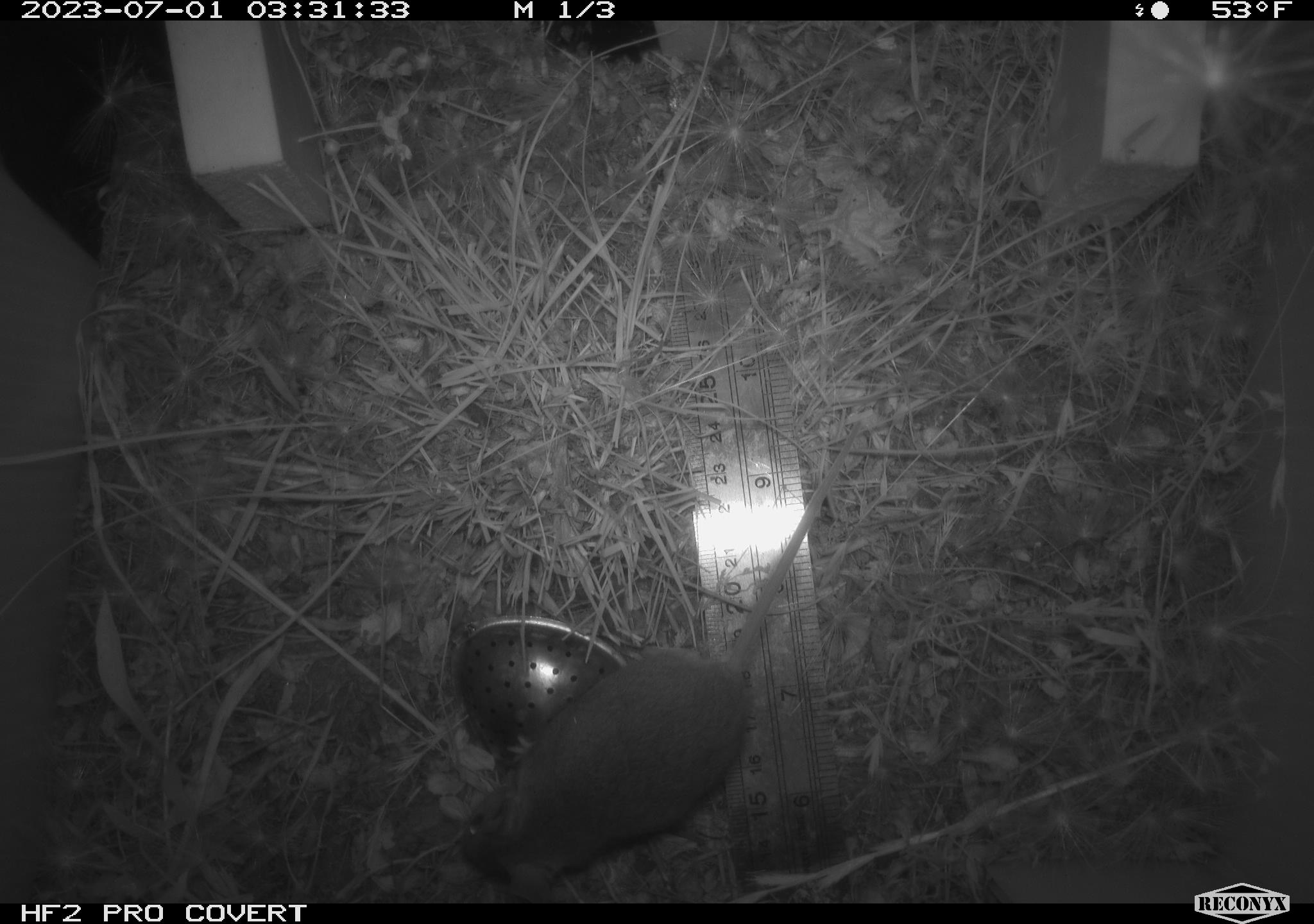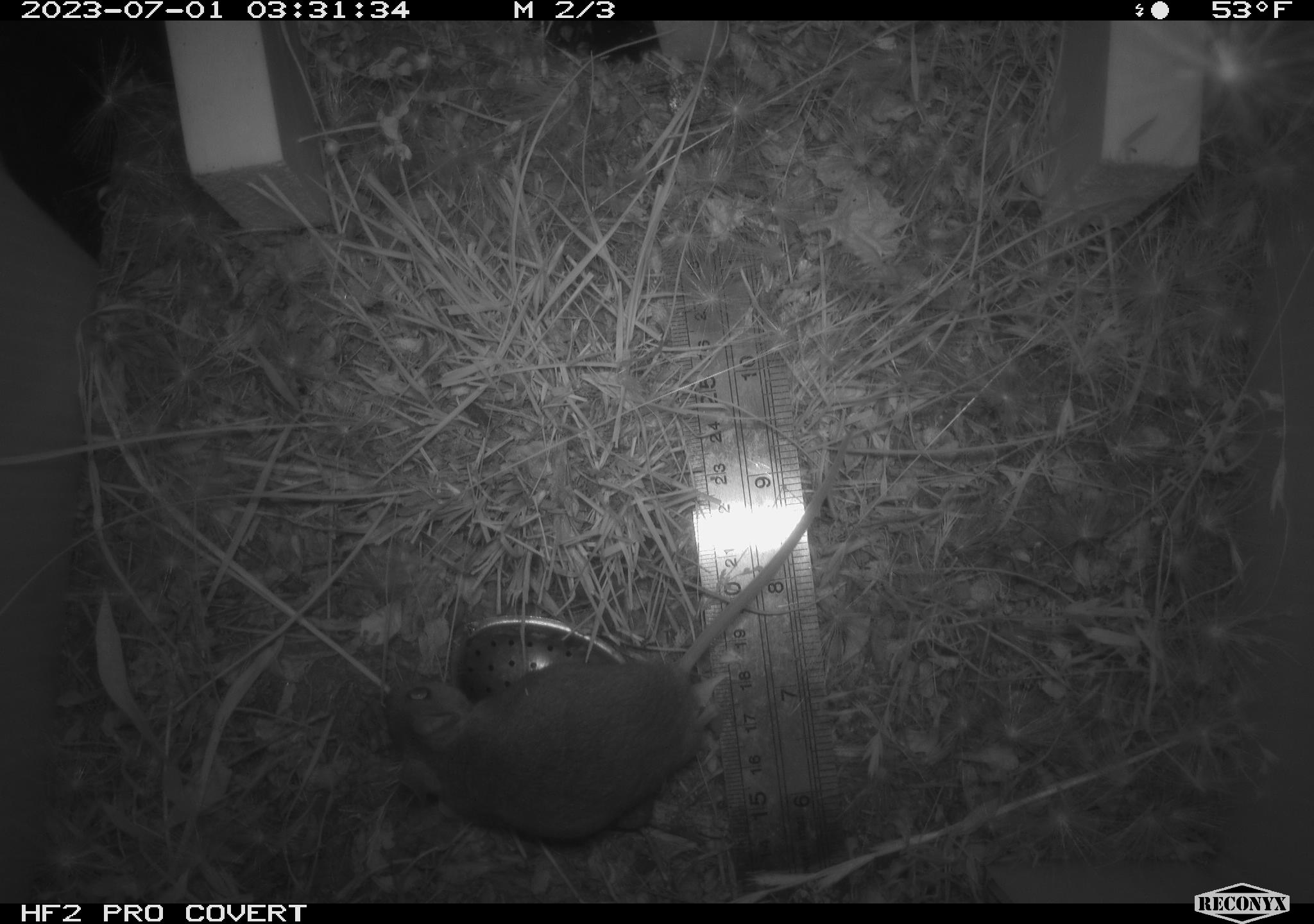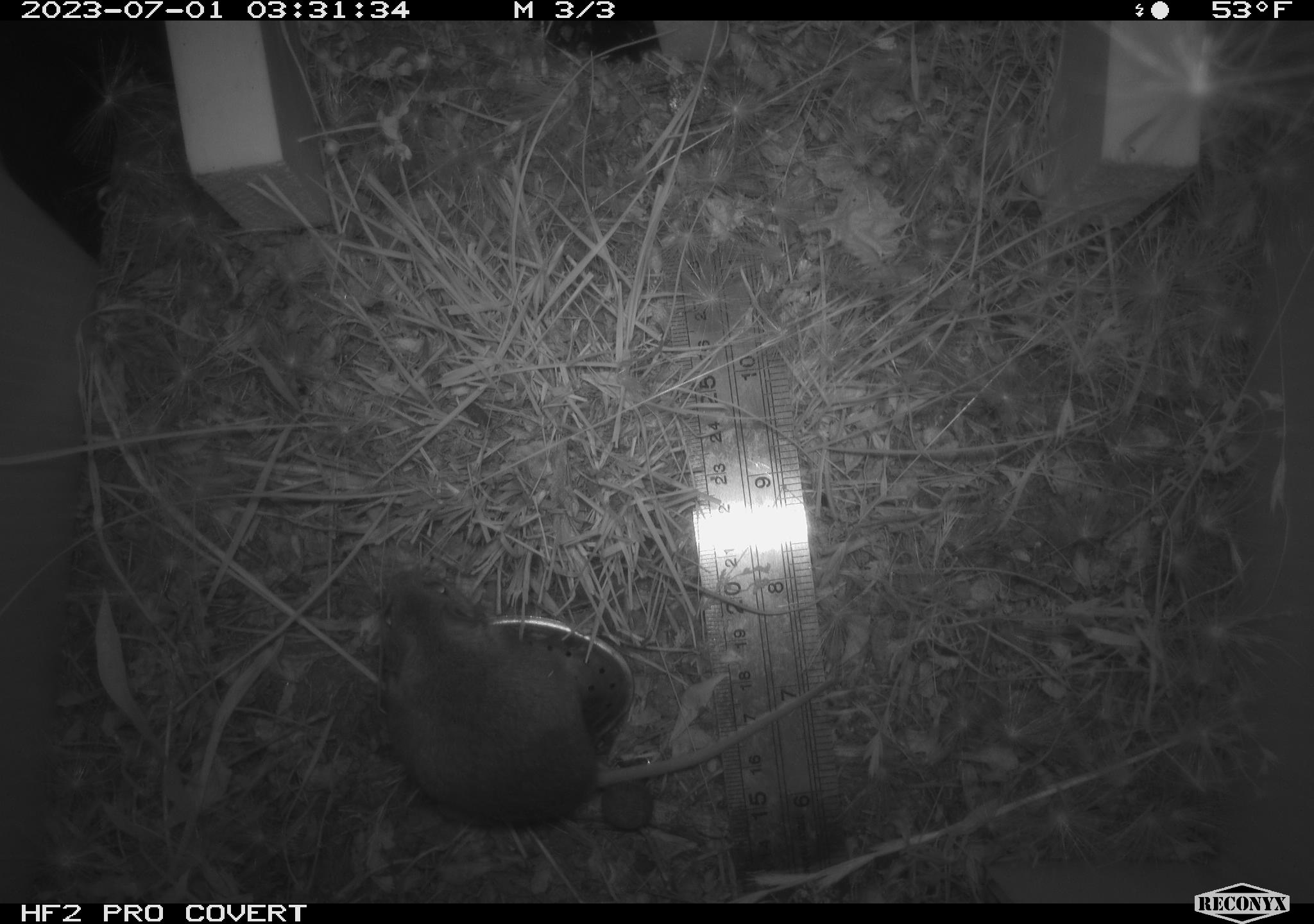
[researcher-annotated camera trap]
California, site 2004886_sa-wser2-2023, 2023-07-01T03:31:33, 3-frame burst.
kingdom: Animalia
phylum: Chordata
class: Mammalia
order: Rodentia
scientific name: Rodentia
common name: mouse species